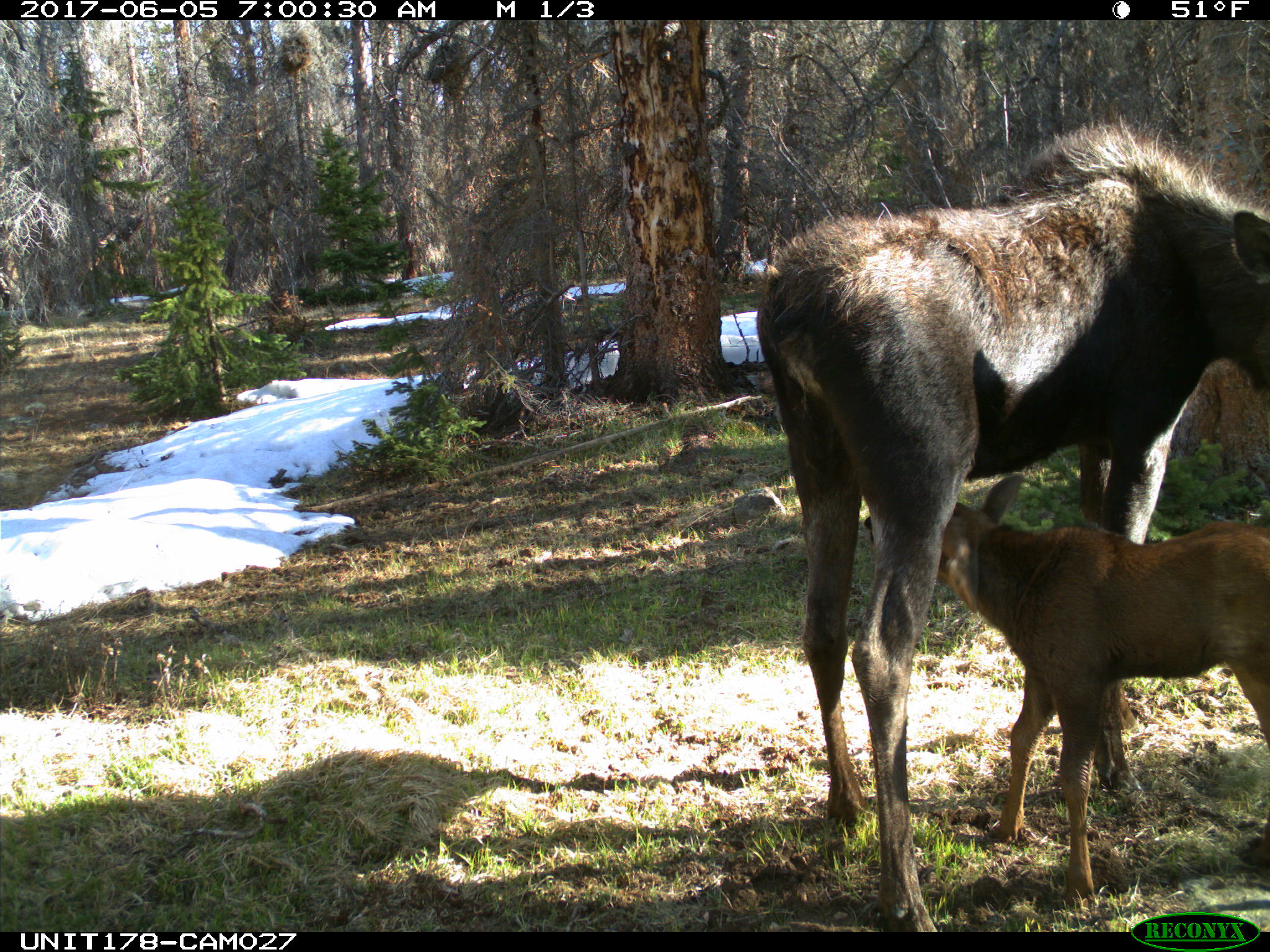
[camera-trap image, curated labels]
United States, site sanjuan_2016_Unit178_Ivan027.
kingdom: Animalia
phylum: Chordata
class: Mammalia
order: Artiodactyla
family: Cervidae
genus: Alces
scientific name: Alces alces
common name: moose